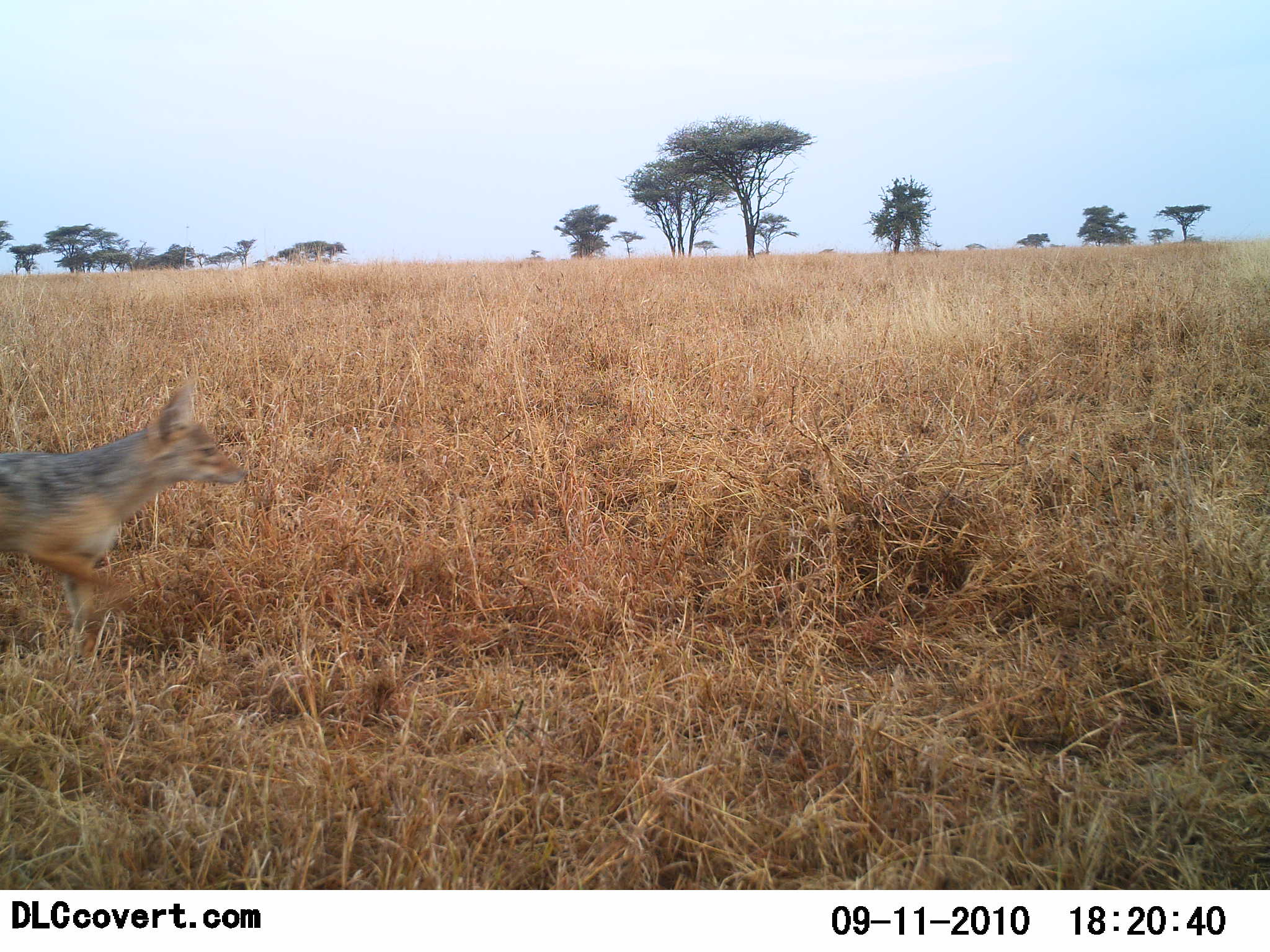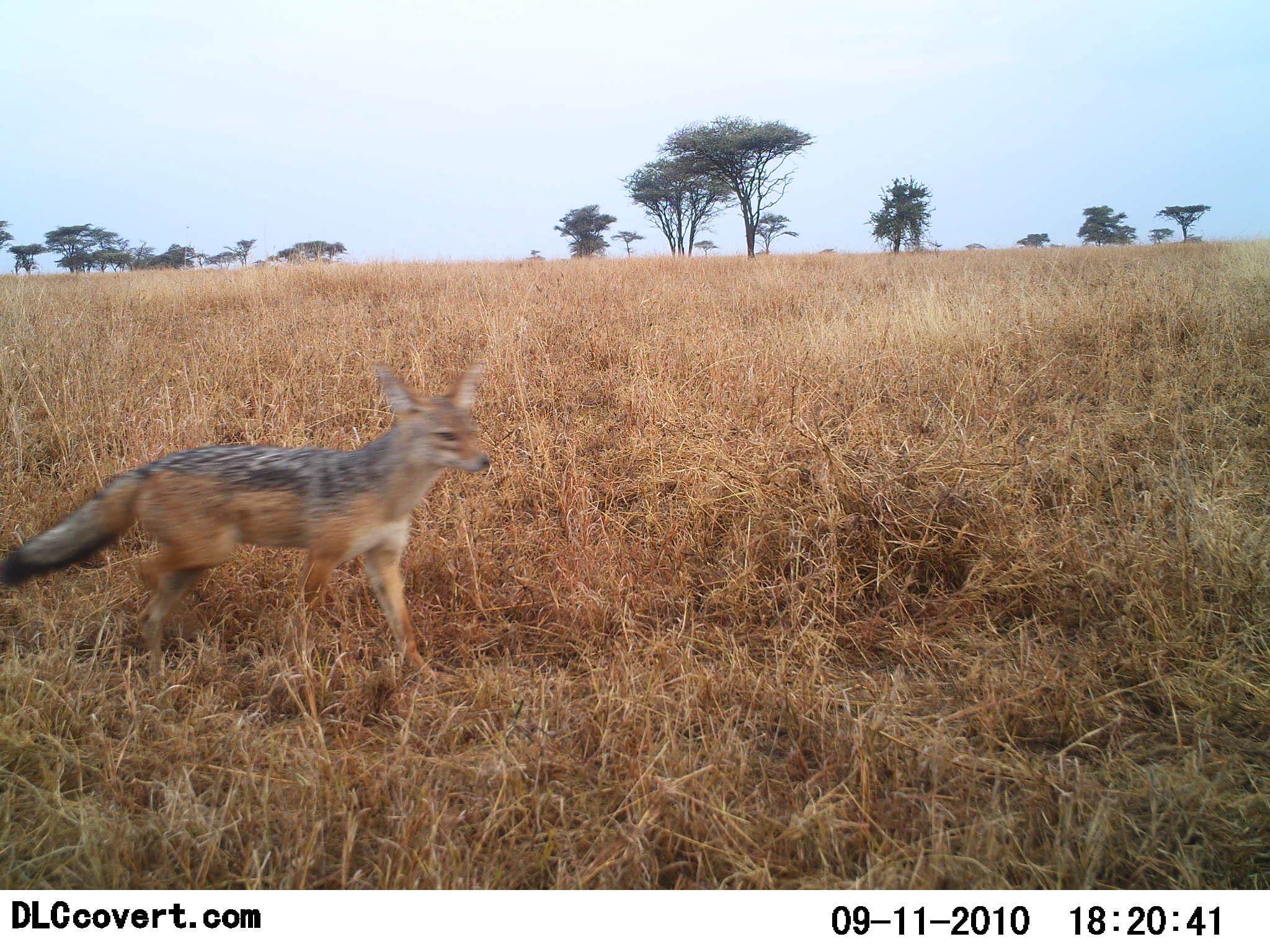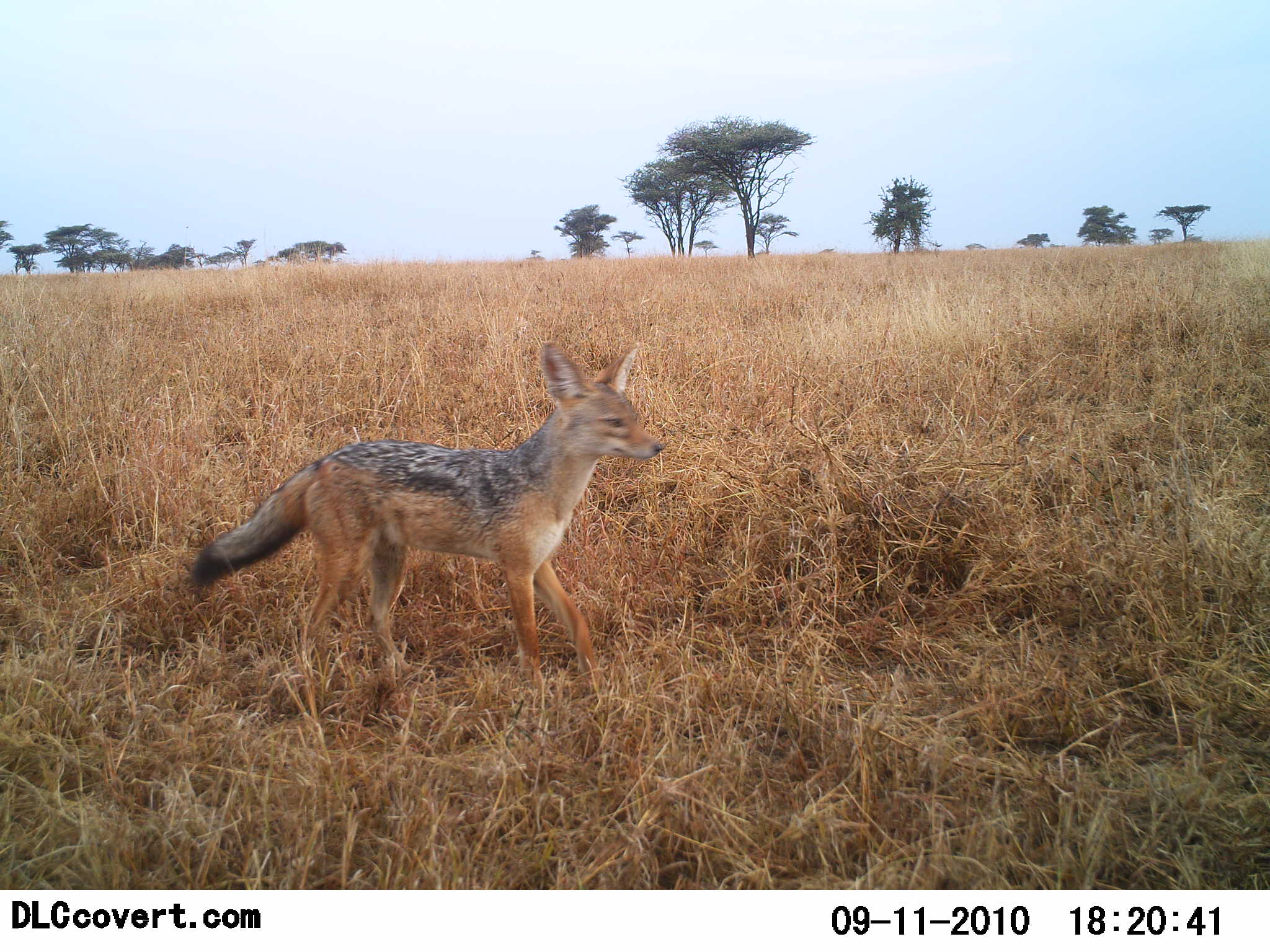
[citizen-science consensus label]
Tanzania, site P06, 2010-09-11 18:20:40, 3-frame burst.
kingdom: Animalia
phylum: Chordata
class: Mammalia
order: Carnivora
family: Canidae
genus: Lupulella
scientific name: Lupulella mesomelas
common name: black-backed jackal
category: jackal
Jackal (black-backed jackal) (Lupulella mesomelas), count 1. Behavior (volunteer vote fractions): standing 0%, resting 0%, moving 100%, interacting 0%. Young present (vote fraction): 0%. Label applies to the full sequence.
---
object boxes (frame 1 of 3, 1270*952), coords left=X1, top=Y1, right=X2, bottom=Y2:
animal: left=0, top=376, right=251, bottom=657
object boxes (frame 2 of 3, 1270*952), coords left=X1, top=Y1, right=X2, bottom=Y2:
animal: left=0, top=359, right=490, bottom=692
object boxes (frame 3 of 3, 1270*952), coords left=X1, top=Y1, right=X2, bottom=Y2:
animal: left=188, top=342, right=668, bottom=686